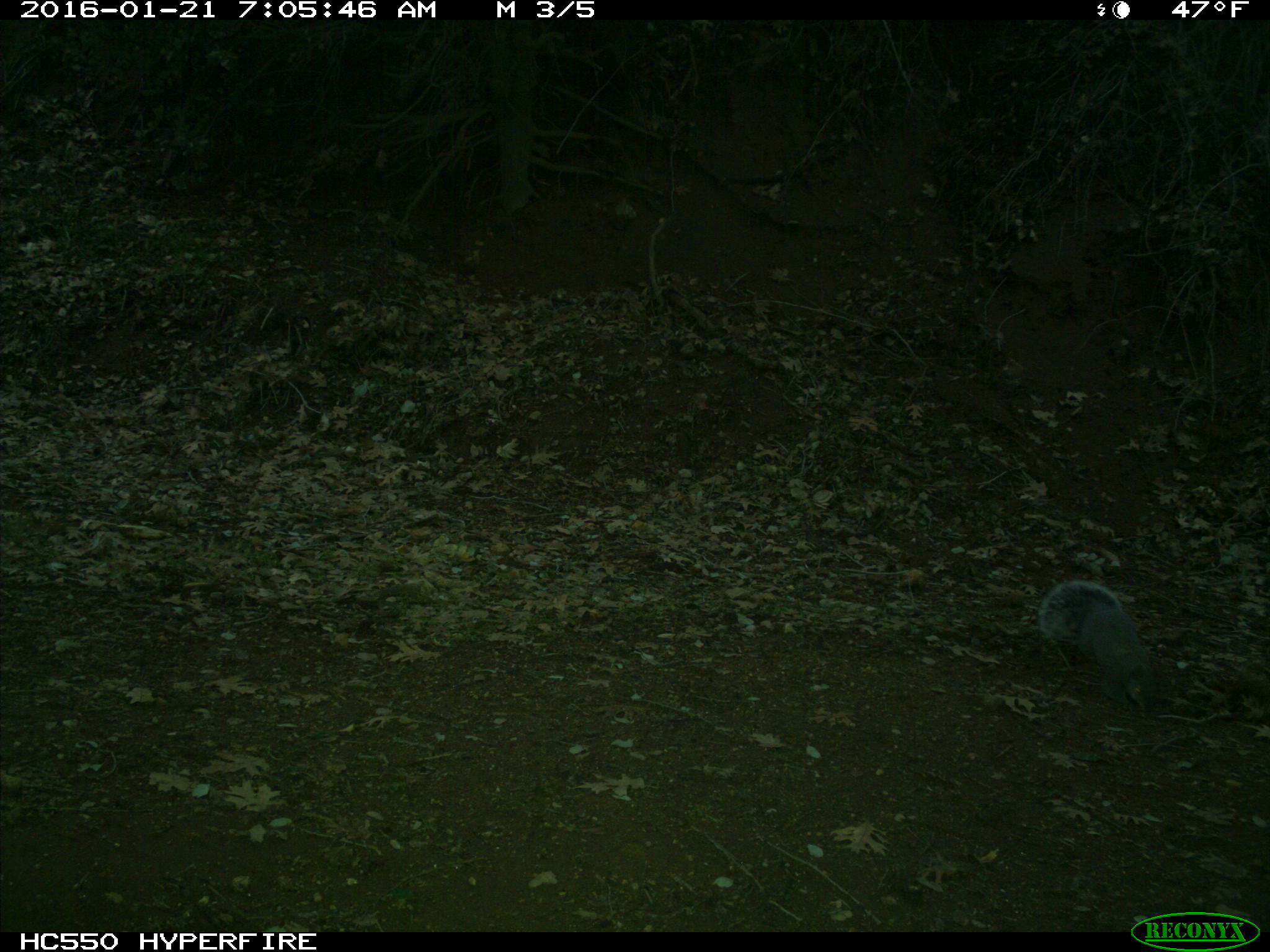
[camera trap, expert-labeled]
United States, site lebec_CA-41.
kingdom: Animalia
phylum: Chordata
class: Mammalia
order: Rodentia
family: Sciuridae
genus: Sciurus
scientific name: Sciurus carolinensis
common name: eastern gray squirrel